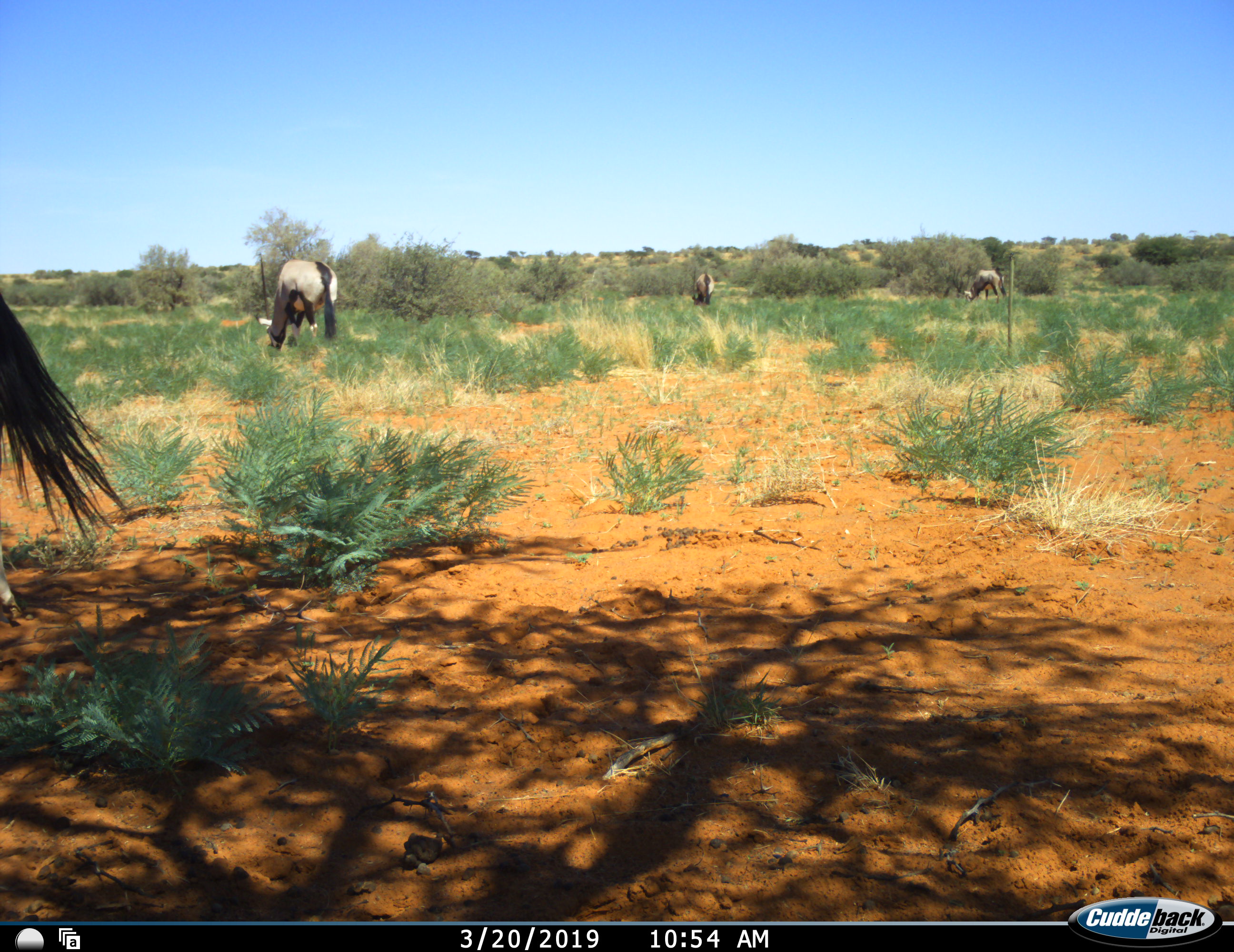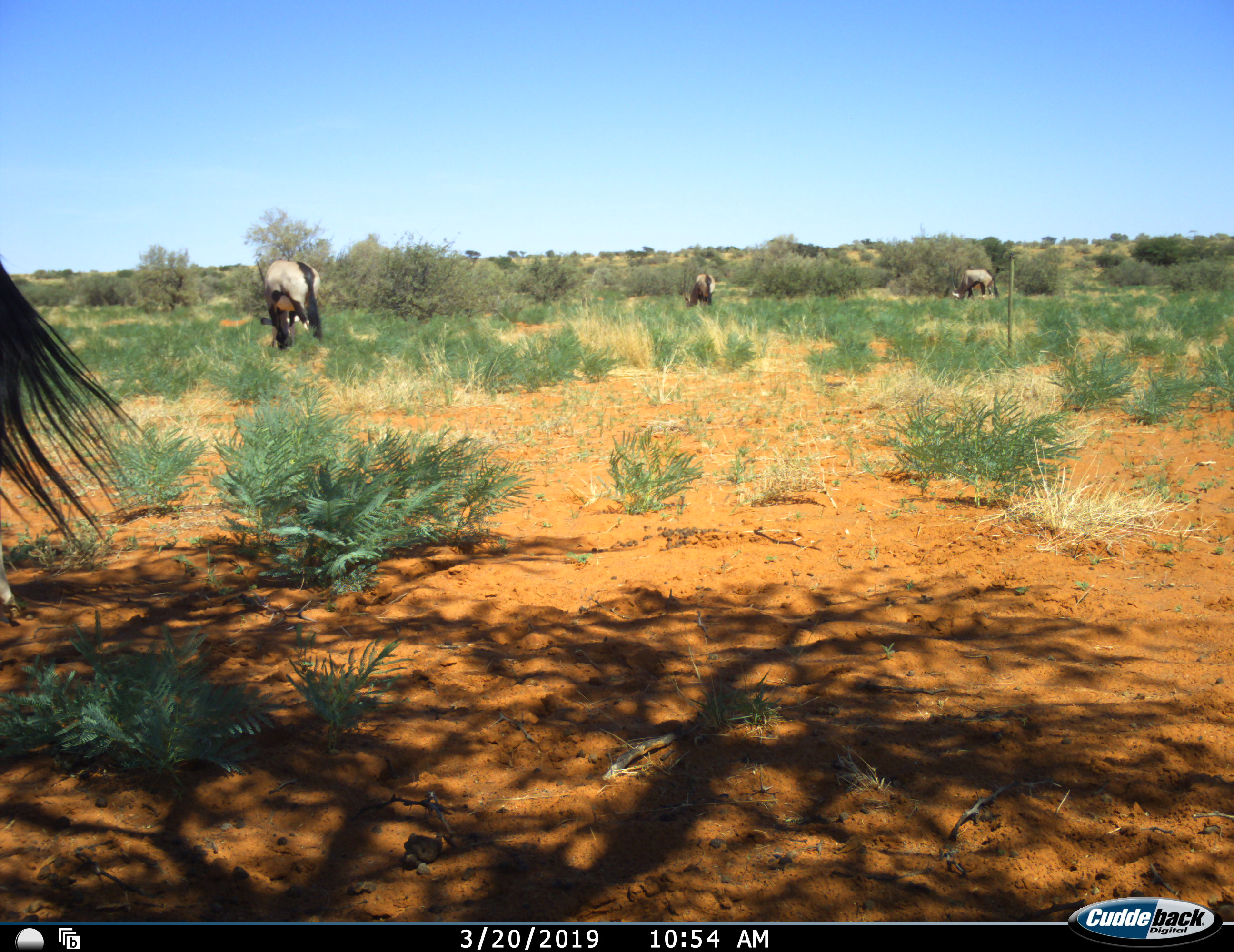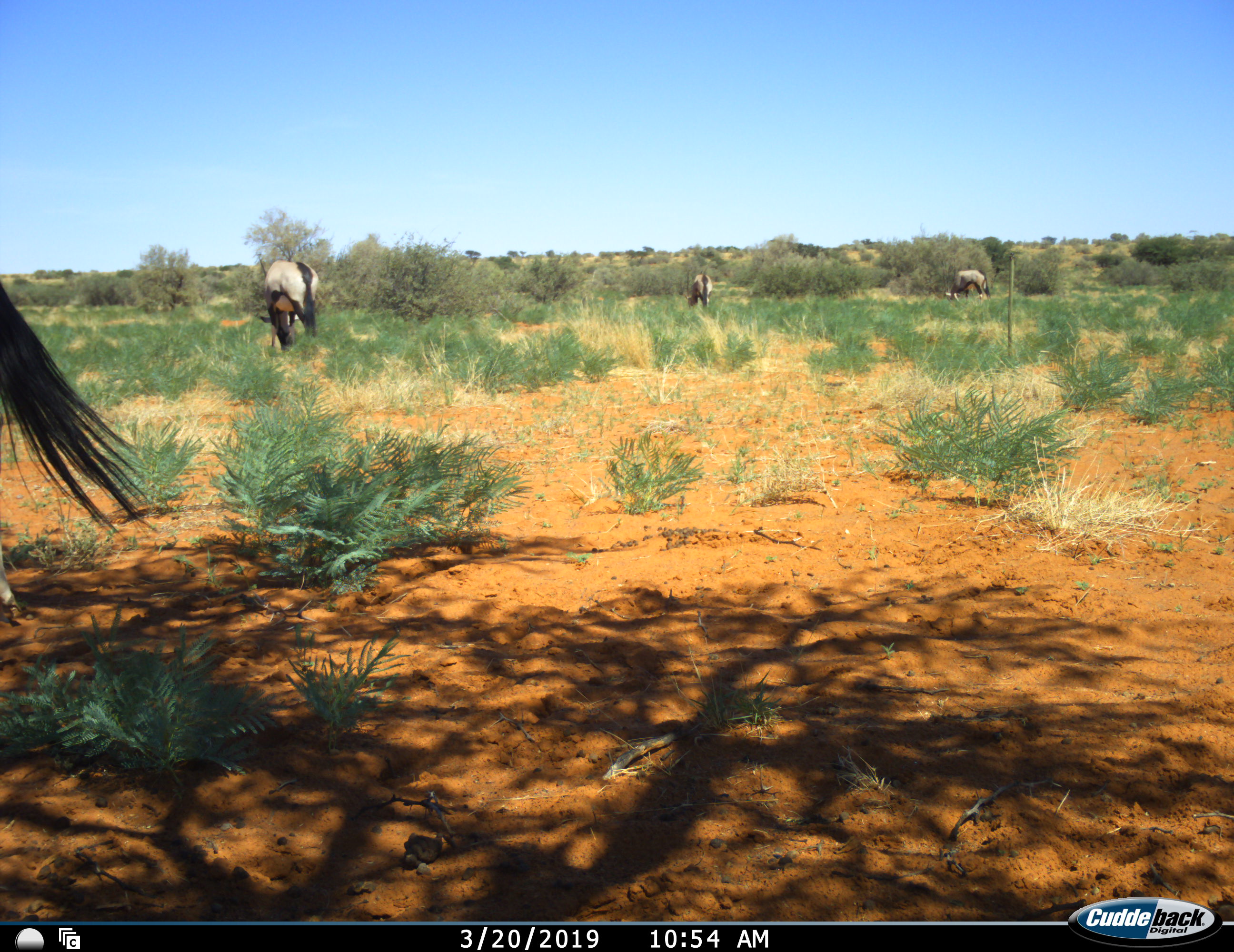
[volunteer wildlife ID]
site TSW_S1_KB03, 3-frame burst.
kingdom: Animalia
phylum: Chordata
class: Mammalia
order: Artiodactyla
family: Bovidae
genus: Oryx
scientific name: Oryx gazella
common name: gemsbok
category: oryx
Oryx (gemsbok) (Oryx gazella), count 4. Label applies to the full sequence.